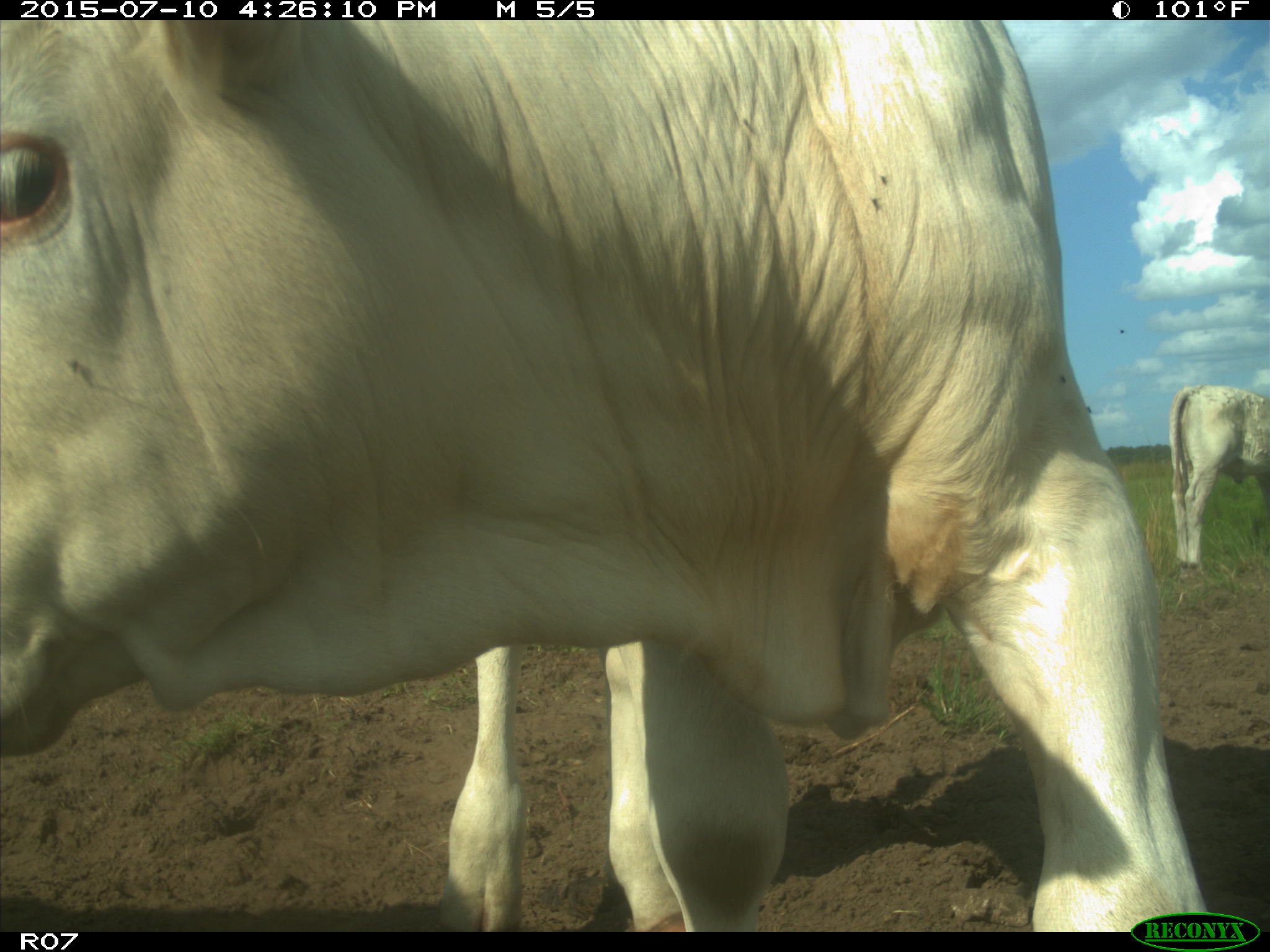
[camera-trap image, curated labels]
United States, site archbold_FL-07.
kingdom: Animalia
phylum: Chordata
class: Mammalia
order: Artiodactyla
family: Bovidae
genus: Bos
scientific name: Bos taurus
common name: domestic cow